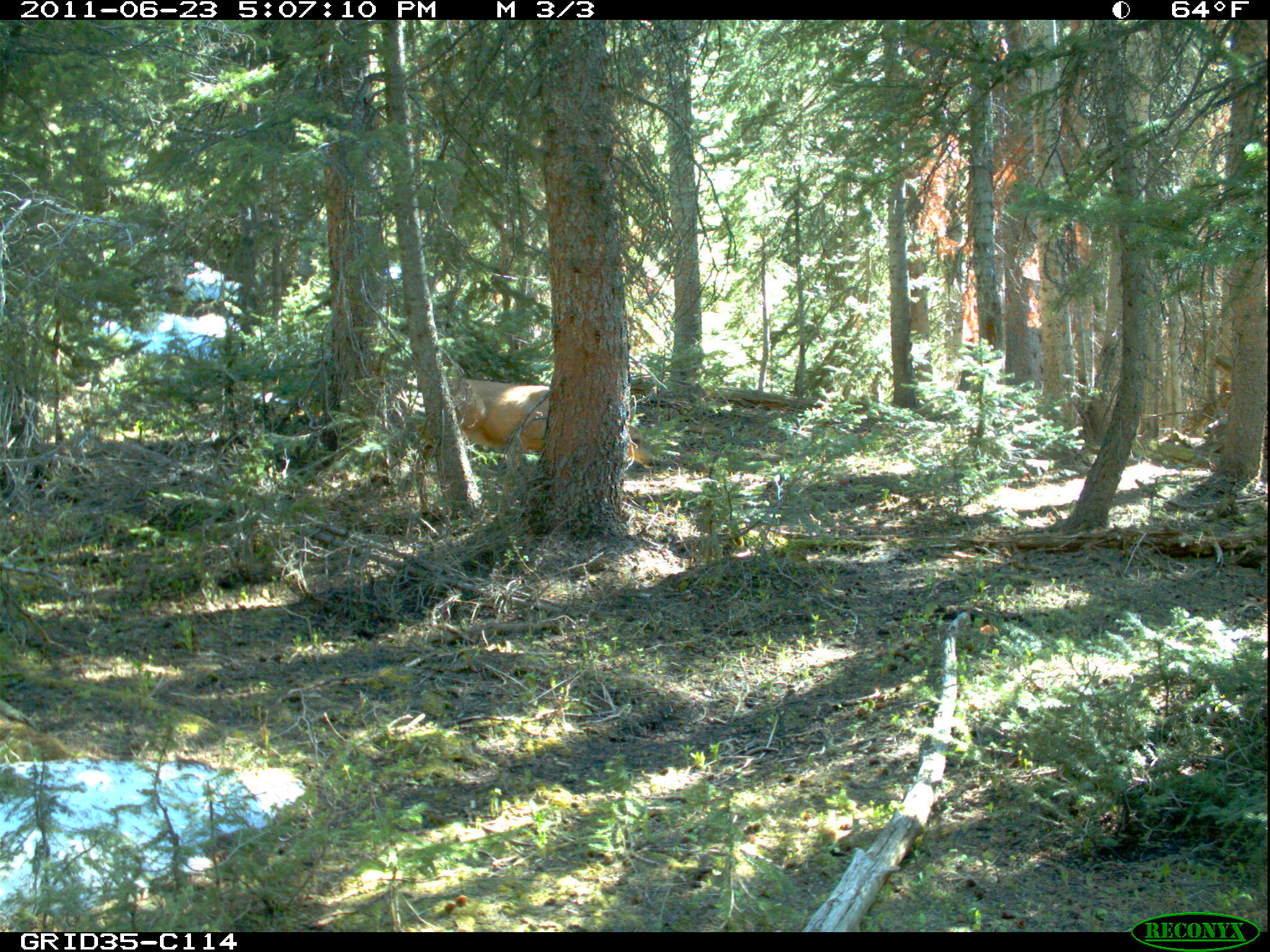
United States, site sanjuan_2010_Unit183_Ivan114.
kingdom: Animalia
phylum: Chordata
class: Mammalia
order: Artiodactyla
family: Cervidae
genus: Odocoileus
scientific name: Odocoileus hemionus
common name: mule deer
Odocoileus hemionus (mule deer).